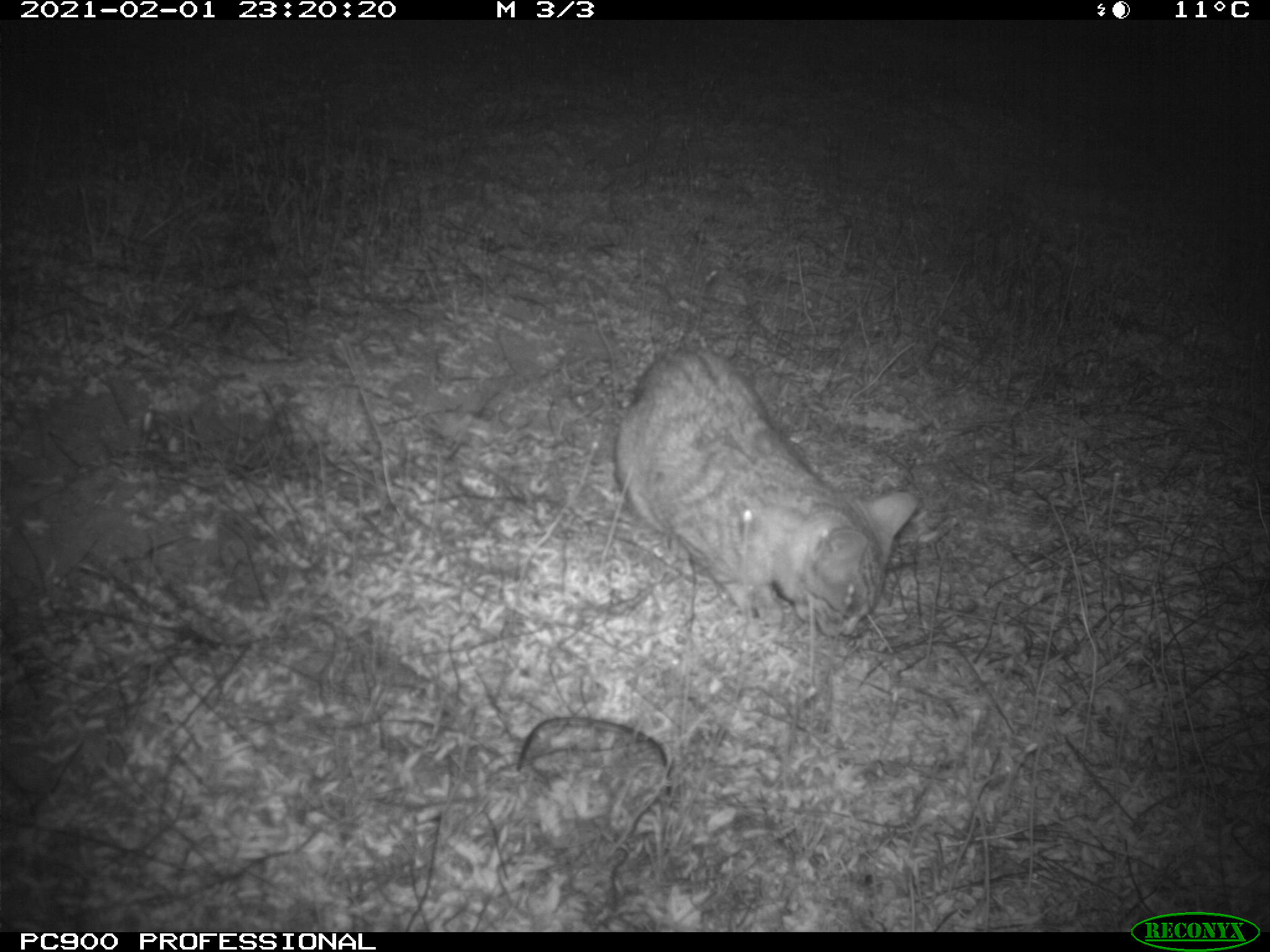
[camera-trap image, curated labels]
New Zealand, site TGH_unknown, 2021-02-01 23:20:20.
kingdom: Animalia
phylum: Chordata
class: Mammalia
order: Carnivora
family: Felidae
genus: Felis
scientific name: Felis catus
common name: domestic cat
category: cat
Cat (domestic cat) (Felis catus).